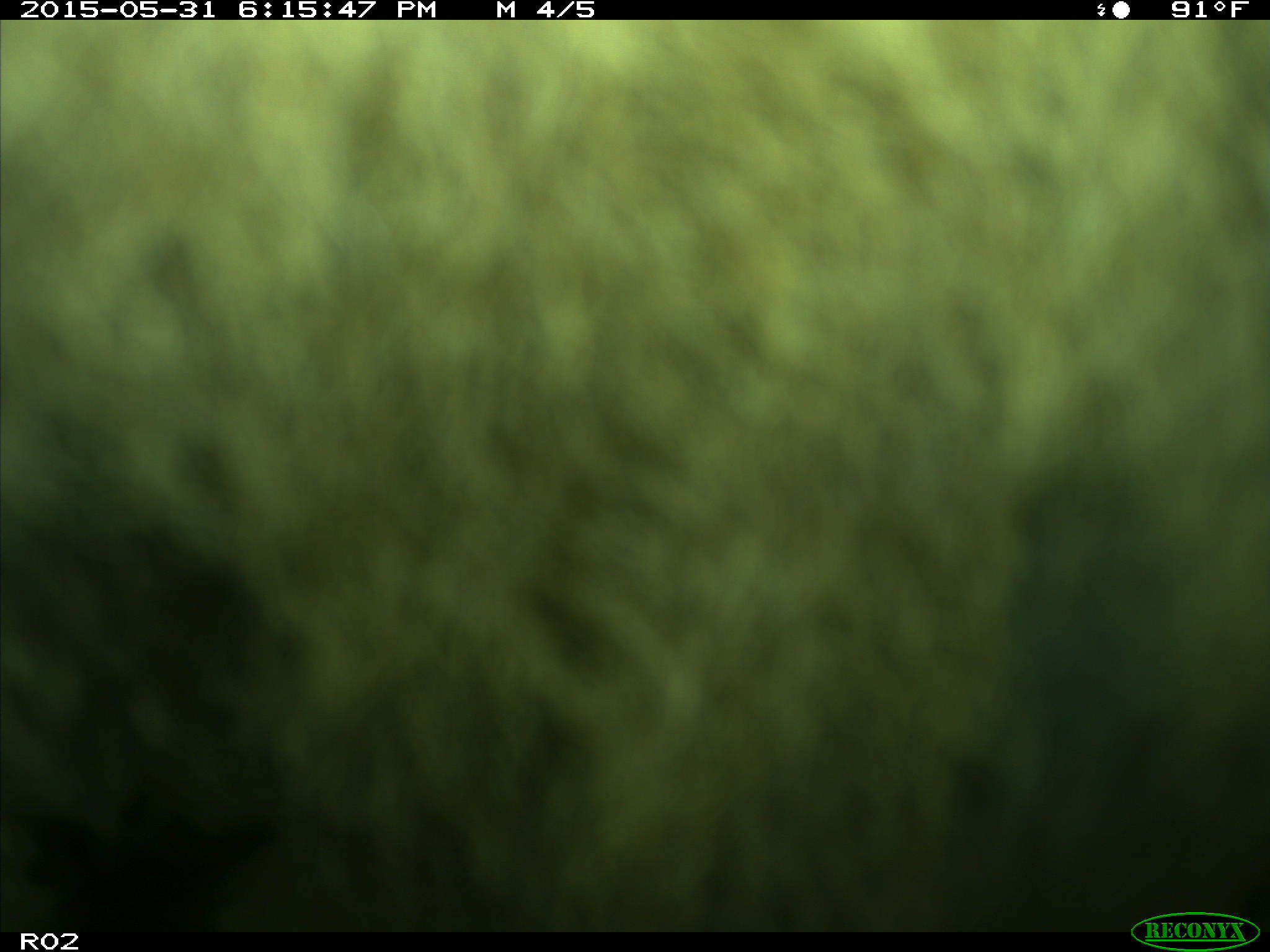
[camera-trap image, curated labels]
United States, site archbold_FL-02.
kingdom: Animalia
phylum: Chordata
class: Mammalia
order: Artiodactyla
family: Bovidae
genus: Bos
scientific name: Bos taurus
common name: domestic cow